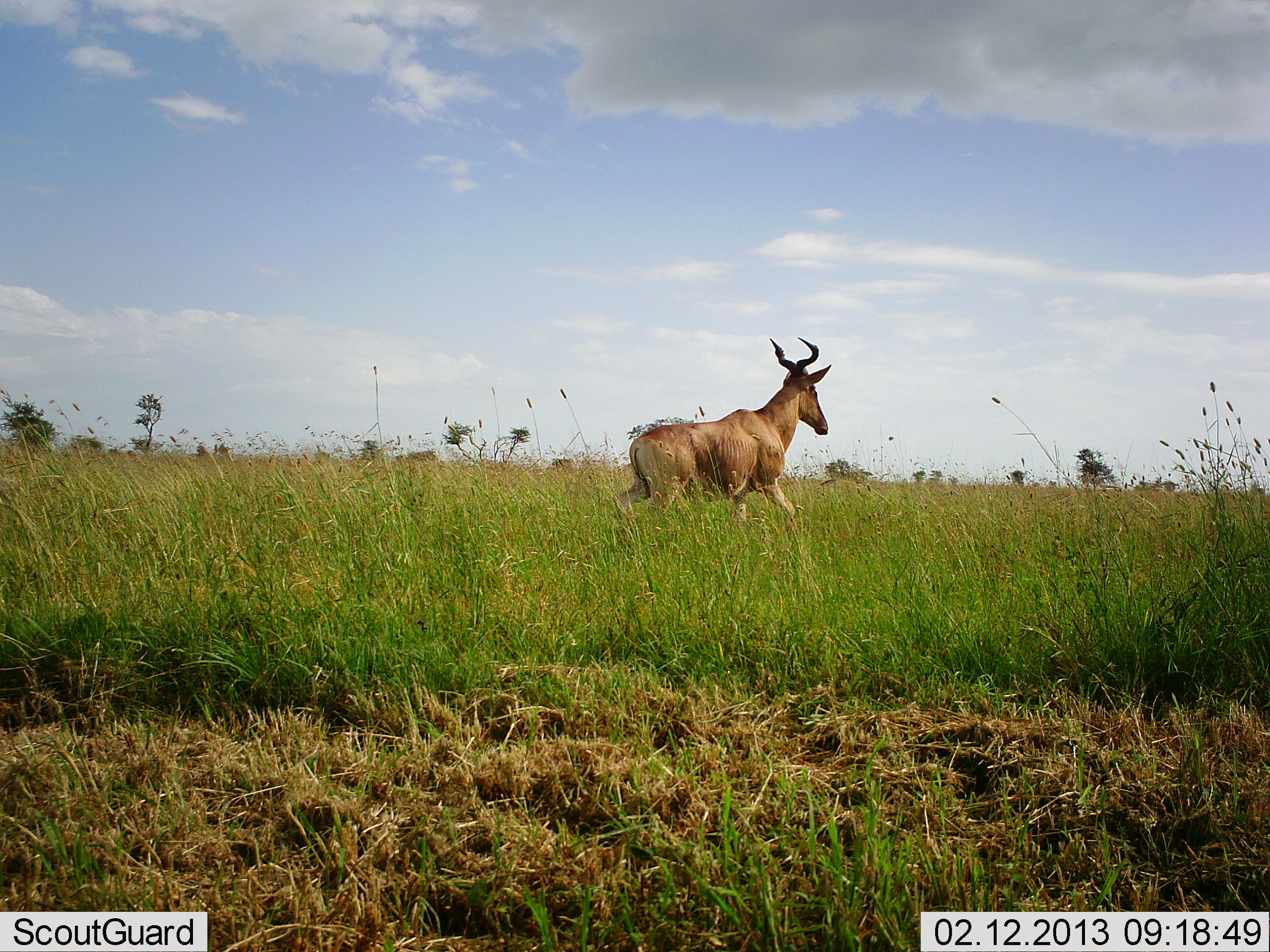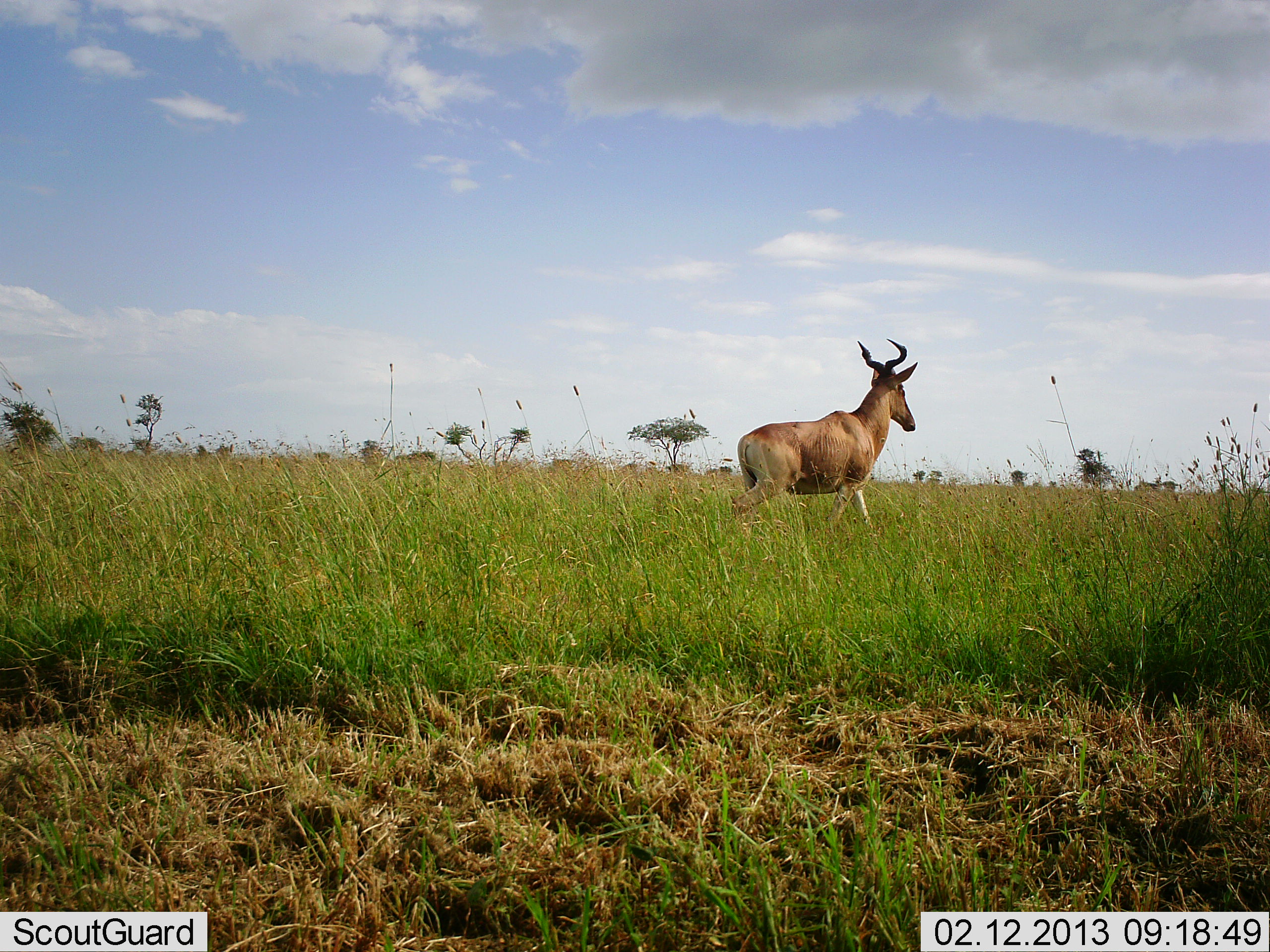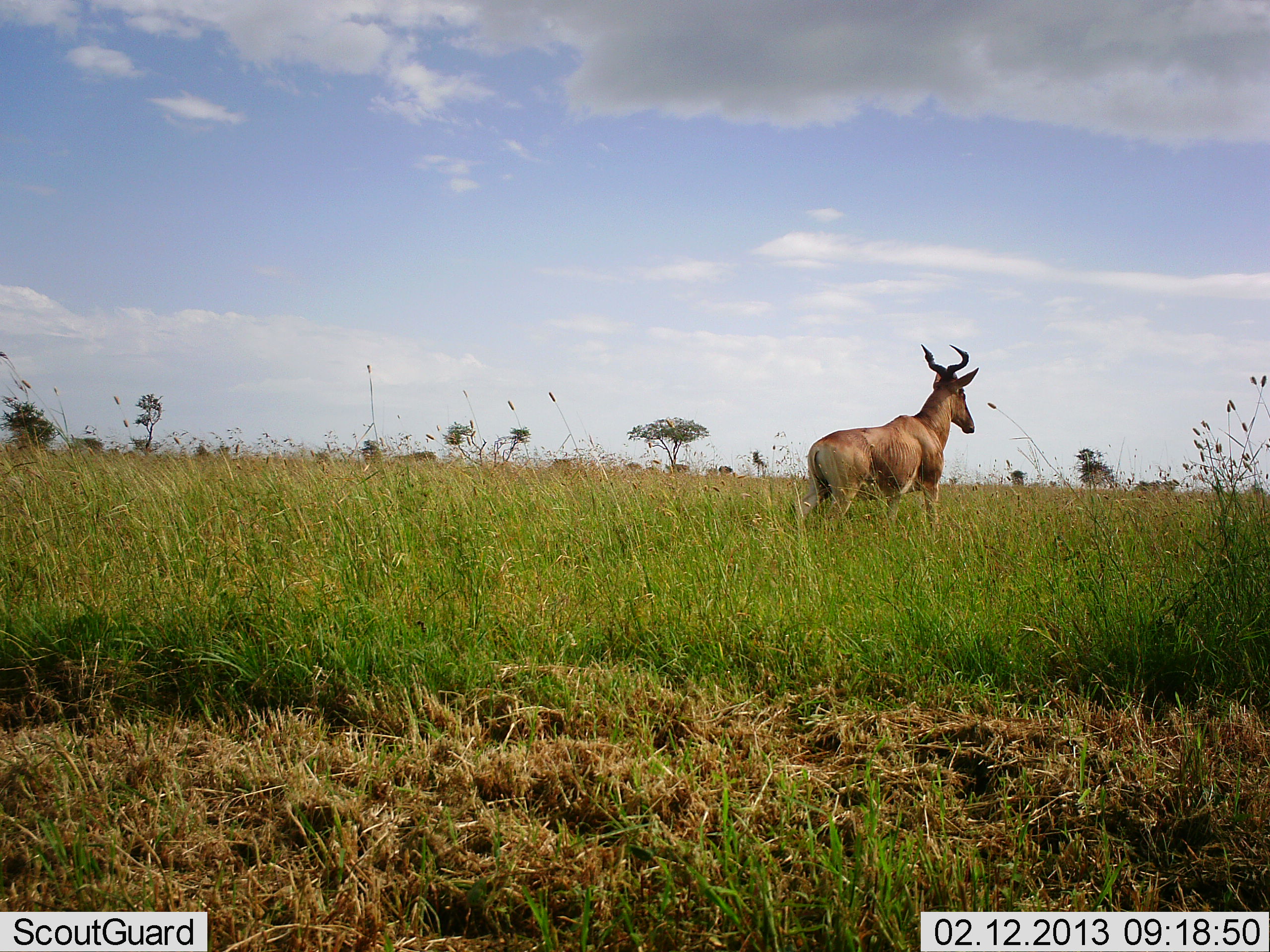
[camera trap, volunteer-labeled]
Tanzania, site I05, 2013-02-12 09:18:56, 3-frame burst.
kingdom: Animalia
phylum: Chordata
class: Mammalia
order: Artiodactyla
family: Bovidae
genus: Alcelaphus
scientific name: Alcelaphus buselaphus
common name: hartebeest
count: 1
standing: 0%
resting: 0%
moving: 100%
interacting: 0%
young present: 0%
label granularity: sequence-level